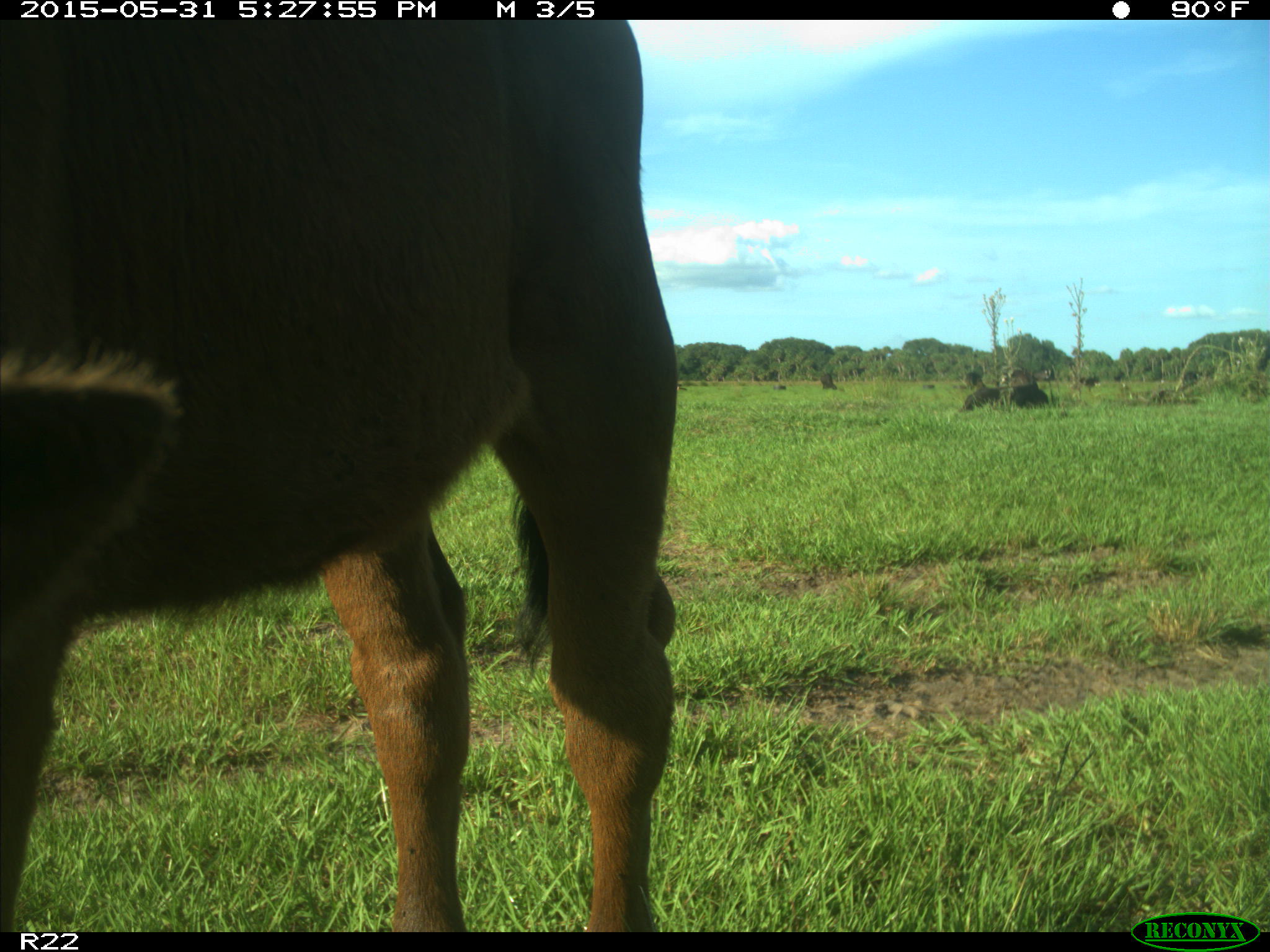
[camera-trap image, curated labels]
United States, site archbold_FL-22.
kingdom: Animalia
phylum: Chordata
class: Mammalia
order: Artiodactyla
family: Bovidae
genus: Bos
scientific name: Bos taurus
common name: domestic cow